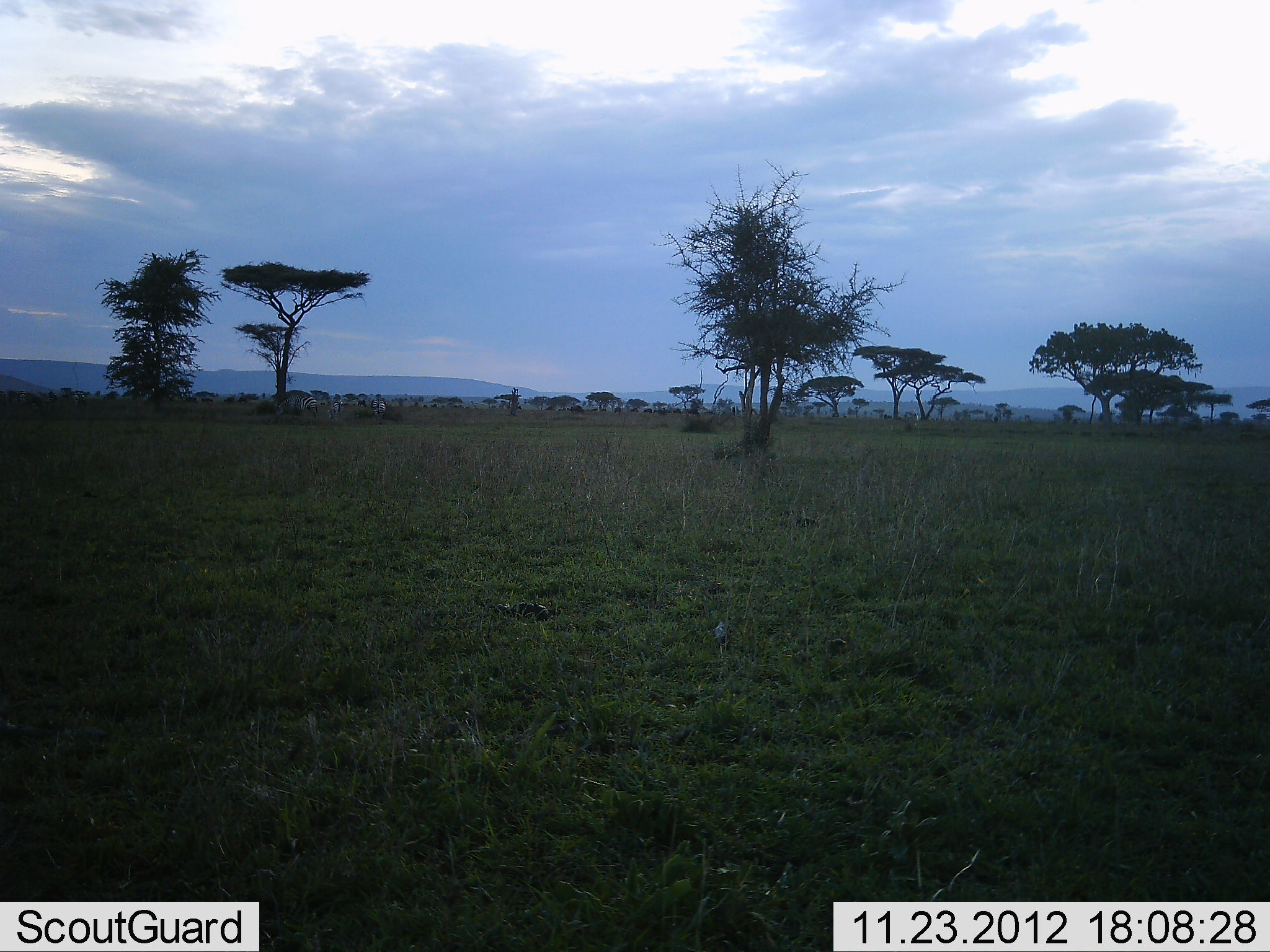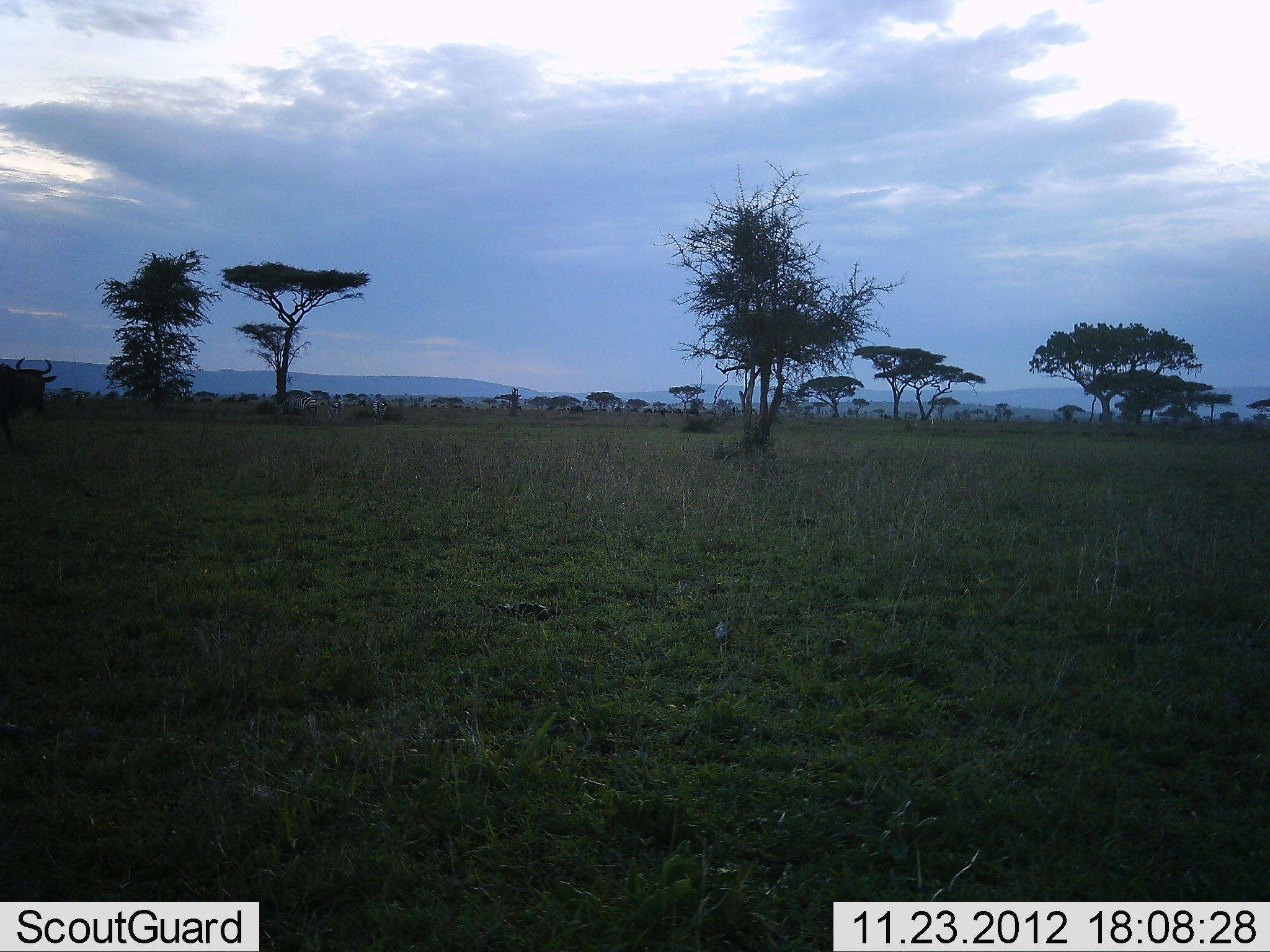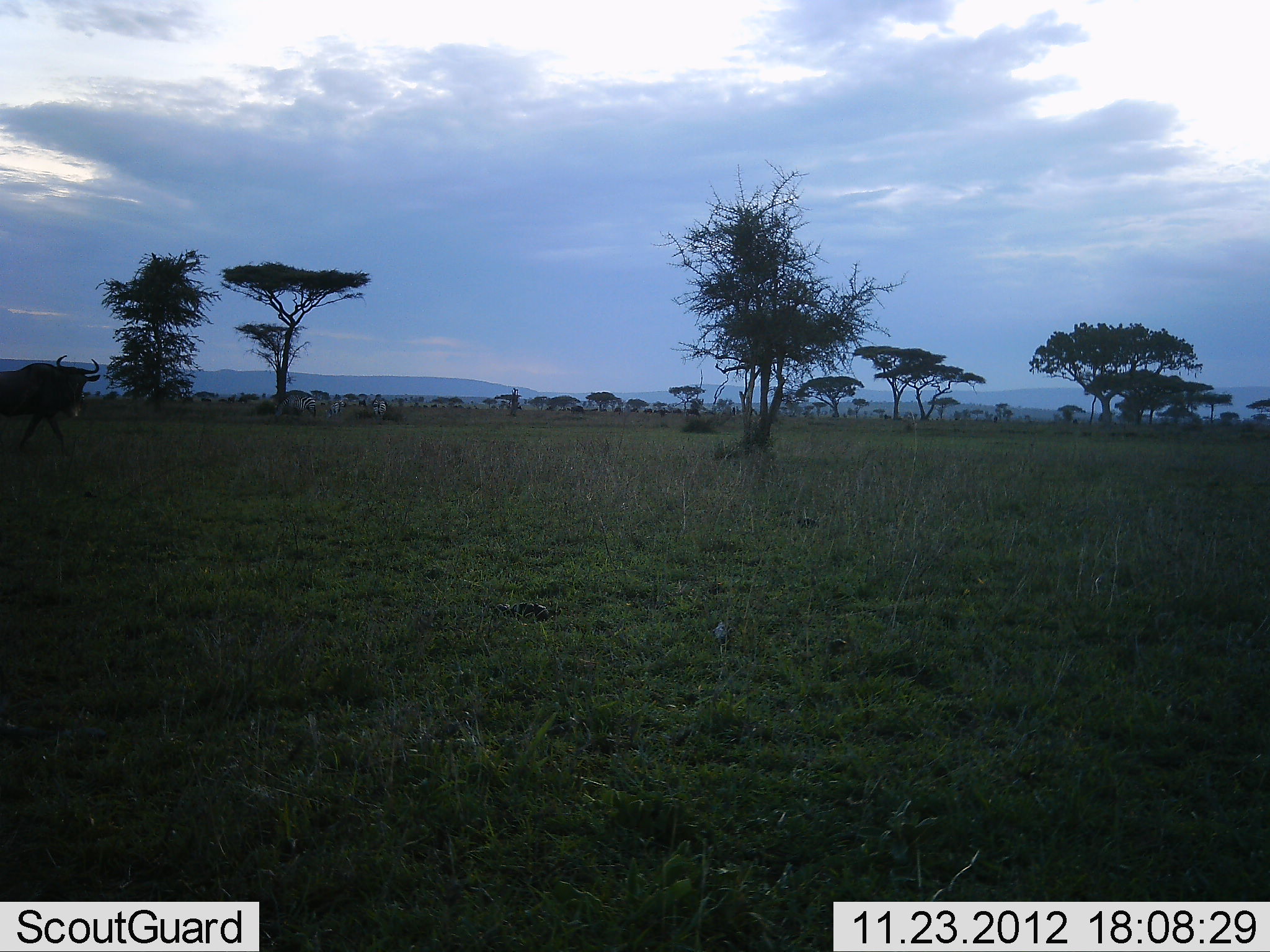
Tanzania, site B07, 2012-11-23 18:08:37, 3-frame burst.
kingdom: Animalia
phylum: Chordata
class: Mammalia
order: Artiodactyla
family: Bovidae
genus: Connochaetes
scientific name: Connochaetes taurinus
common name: blue wildebeest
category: wildebeest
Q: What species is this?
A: Wildebeest (blue wildebeest) (Connochaetes taurinus).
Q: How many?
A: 1.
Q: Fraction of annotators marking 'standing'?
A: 0%.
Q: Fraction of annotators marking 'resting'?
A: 0%.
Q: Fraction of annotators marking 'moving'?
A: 100%.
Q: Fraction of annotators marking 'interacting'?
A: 0%.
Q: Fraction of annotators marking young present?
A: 0%.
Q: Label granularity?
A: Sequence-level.